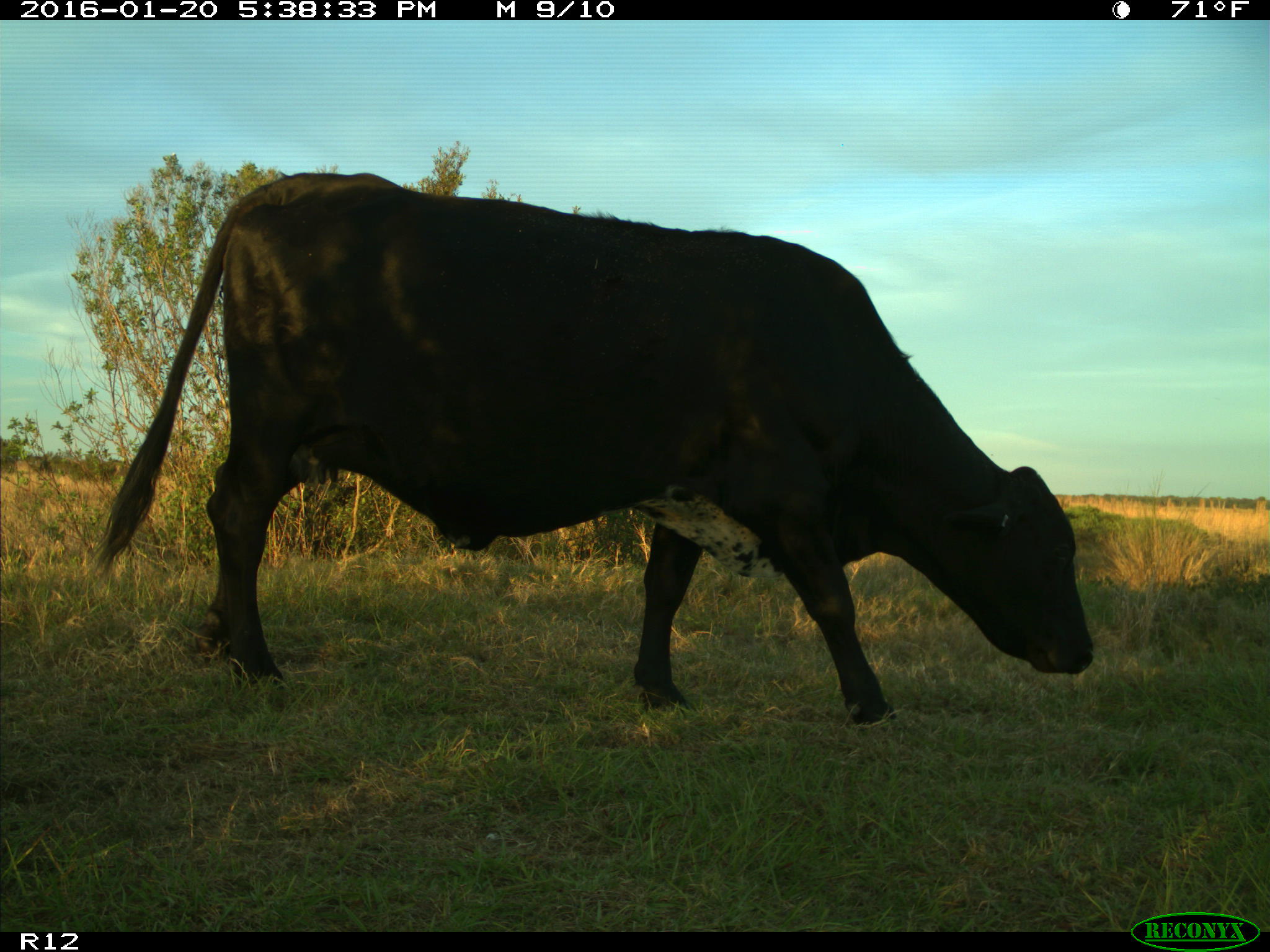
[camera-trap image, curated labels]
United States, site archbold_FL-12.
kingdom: Animalia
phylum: Chordata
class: Mammalia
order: Artiodactyla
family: Bovidae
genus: Bos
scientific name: Bos taurus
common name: domestic cow